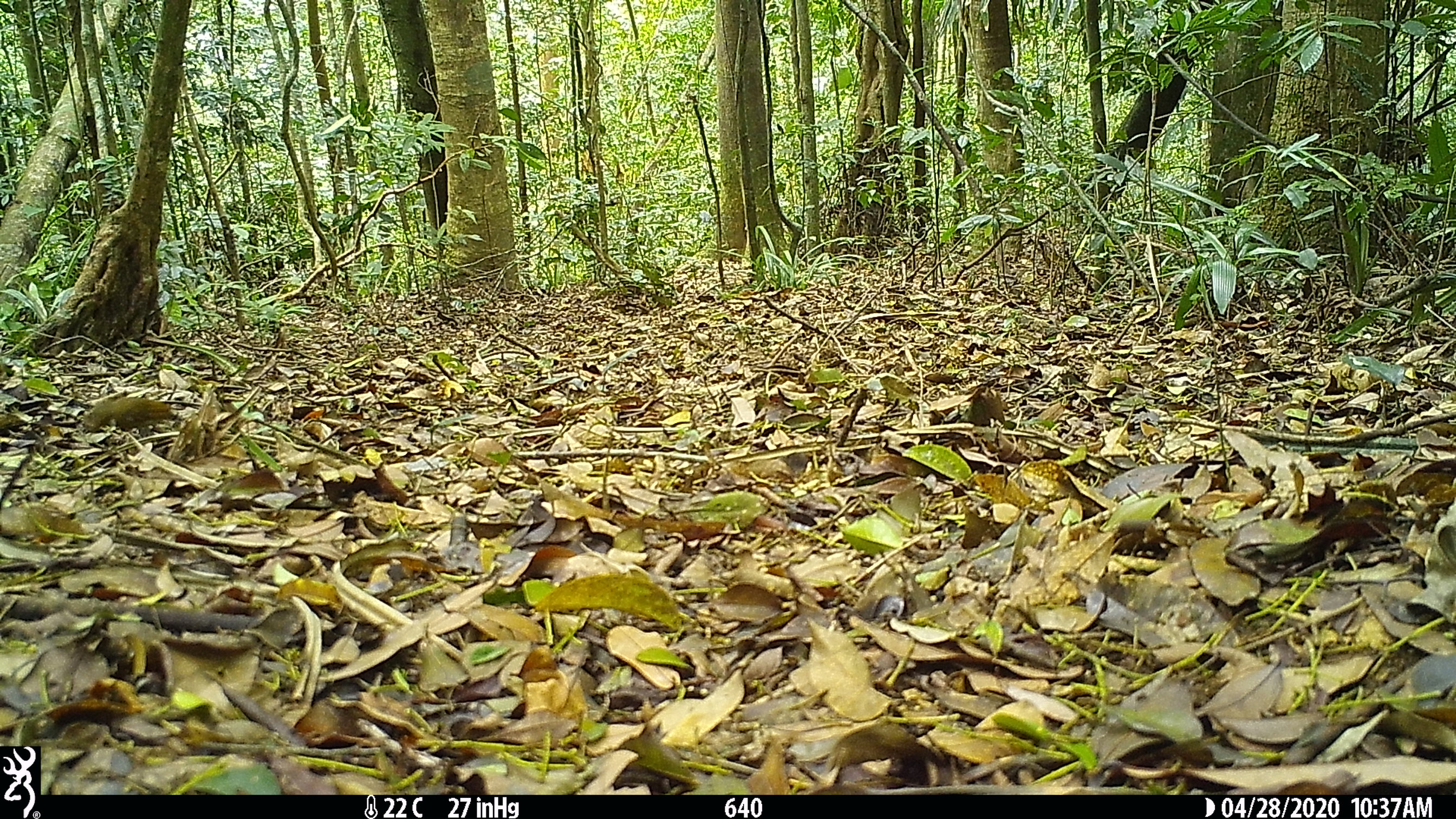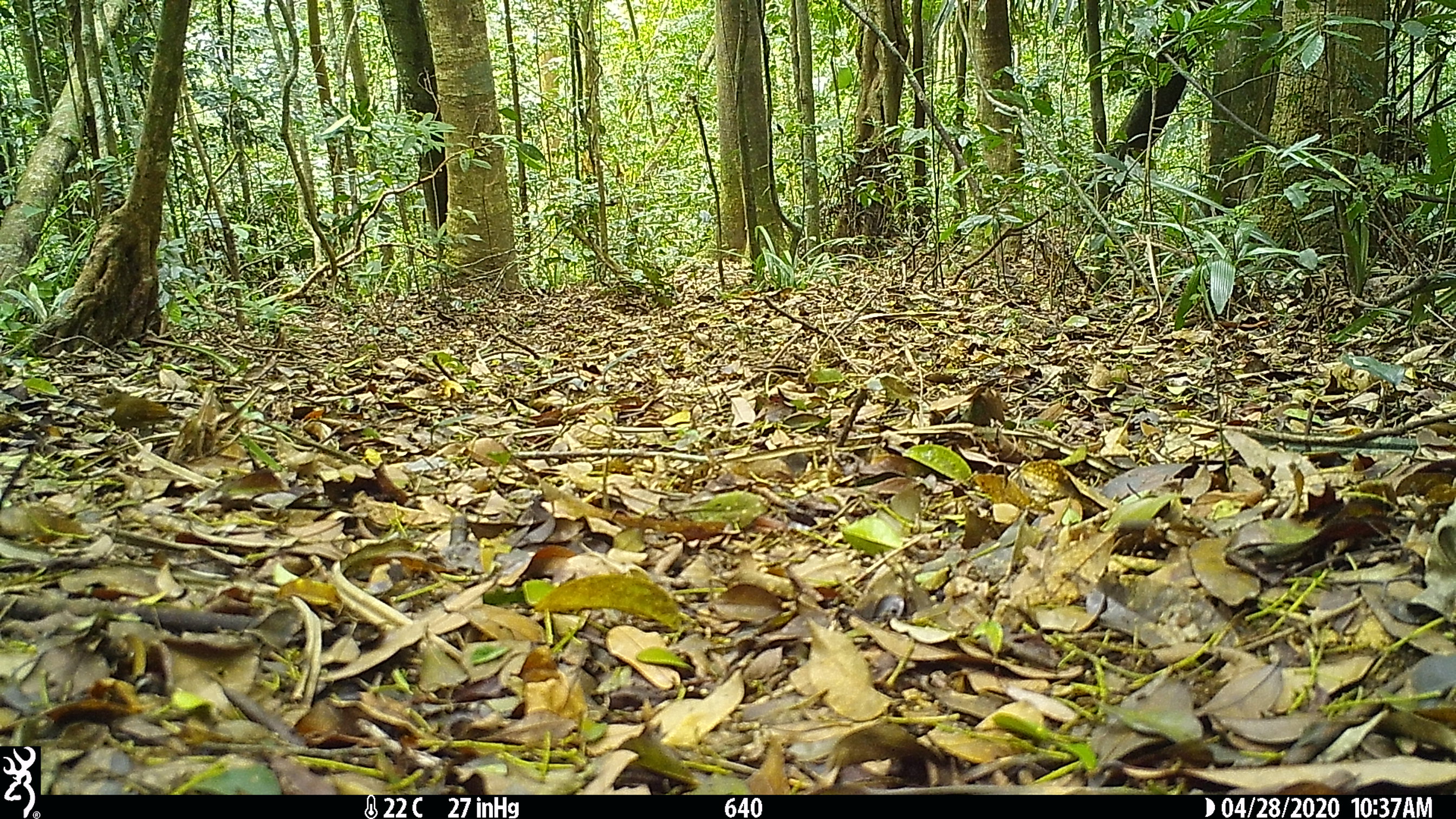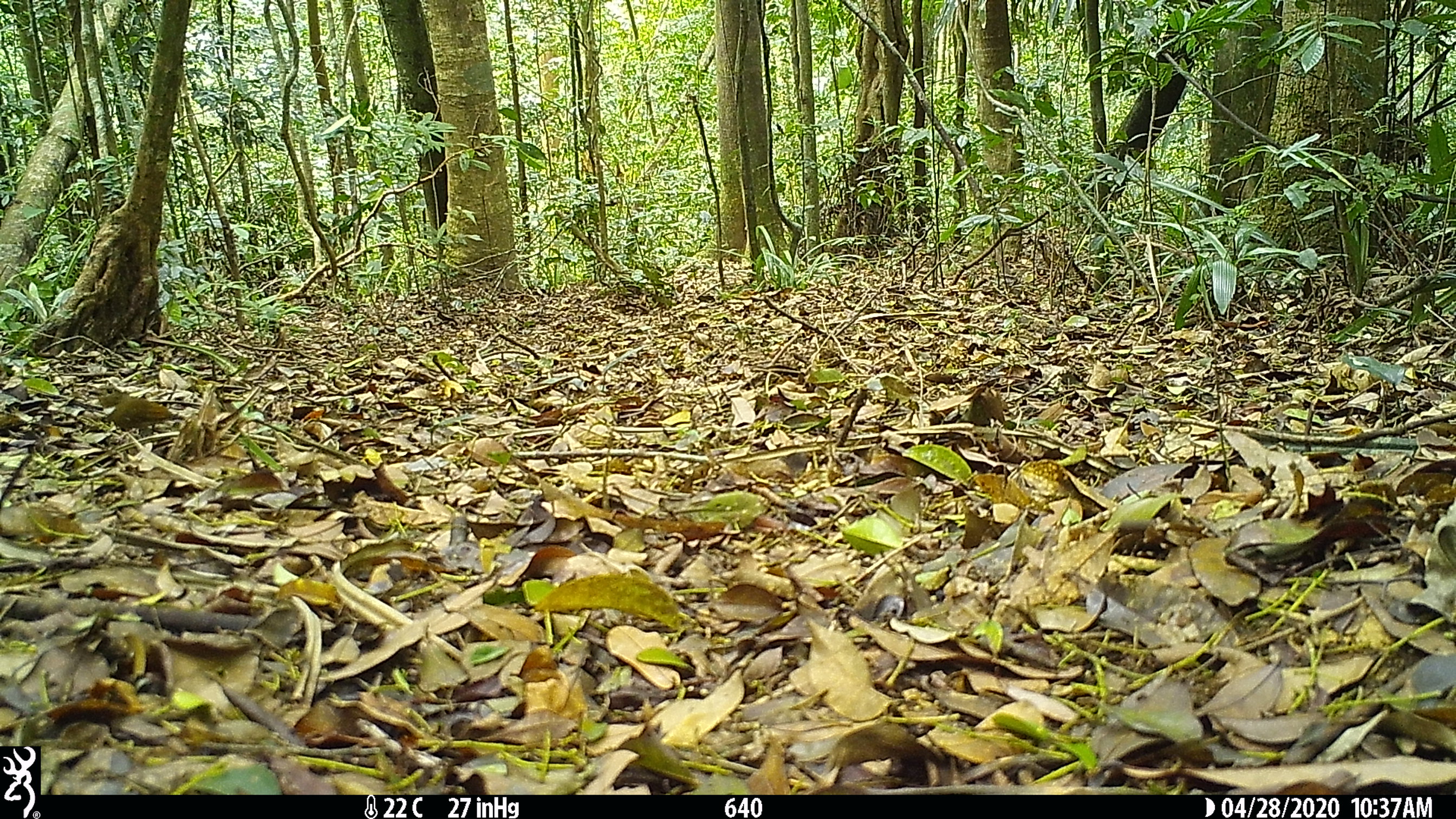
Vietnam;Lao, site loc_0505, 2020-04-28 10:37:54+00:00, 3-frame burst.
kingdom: Animalia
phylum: Chordata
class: Aves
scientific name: Aves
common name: bird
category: unidentified bird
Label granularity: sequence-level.